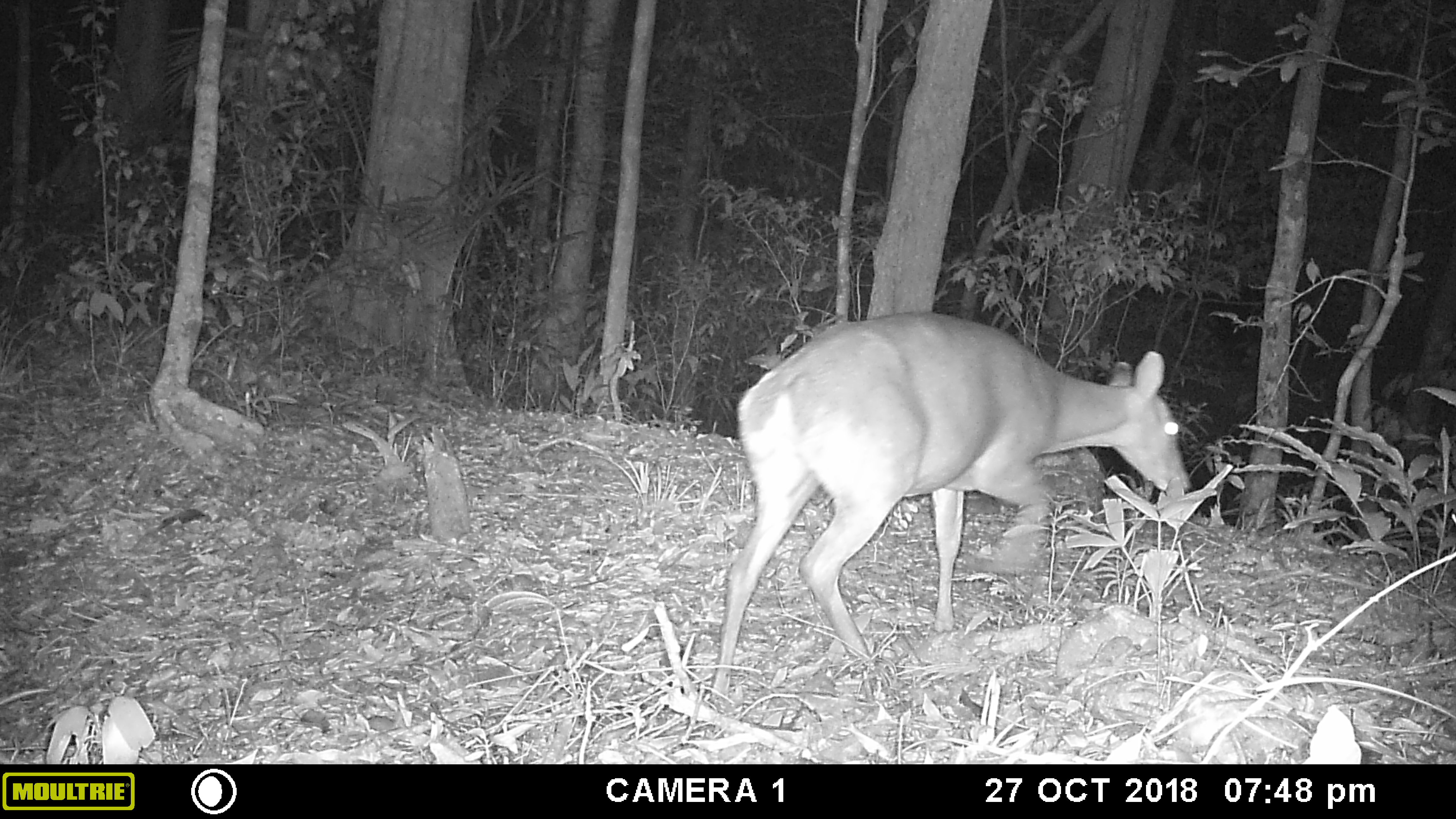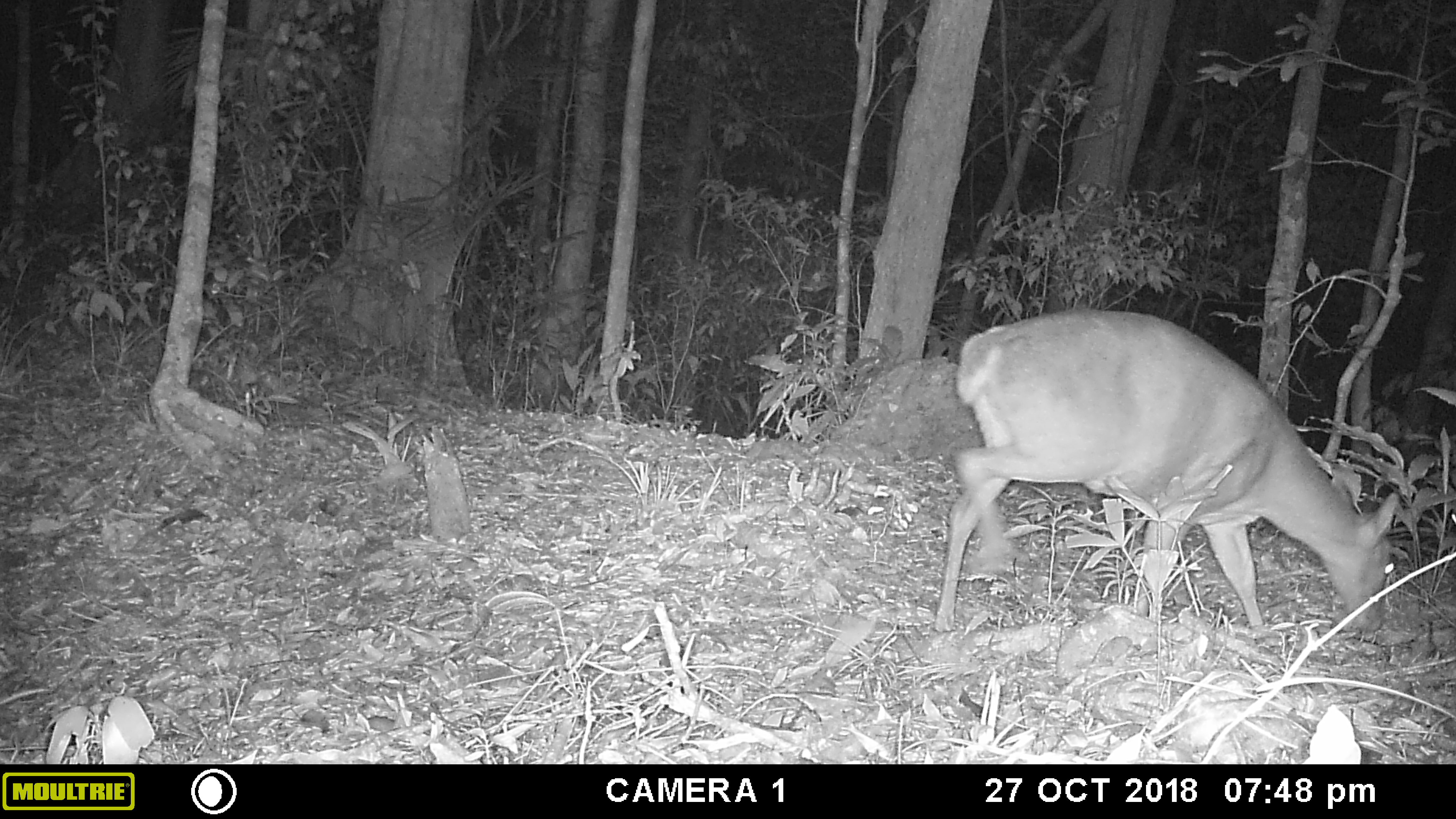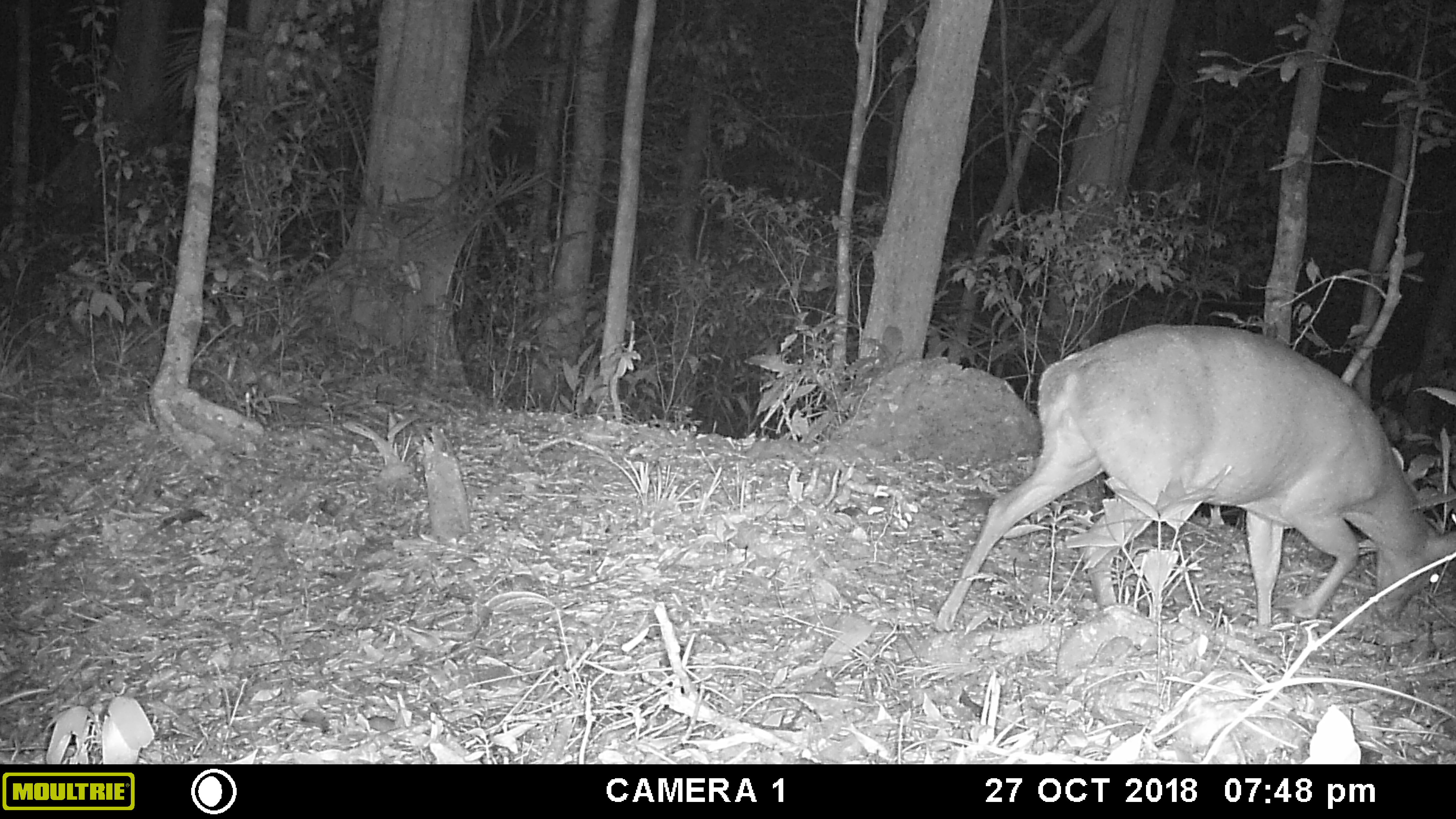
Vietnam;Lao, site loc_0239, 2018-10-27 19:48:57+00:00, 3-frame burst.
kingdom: Animalia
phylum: Chordata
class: Mammalia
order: Artiodactyla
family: Cervidae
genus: Muntiacus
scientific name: Muntiacus vuquangensis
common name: large-antlered muntjac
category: large antlered muntjac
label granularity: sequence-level